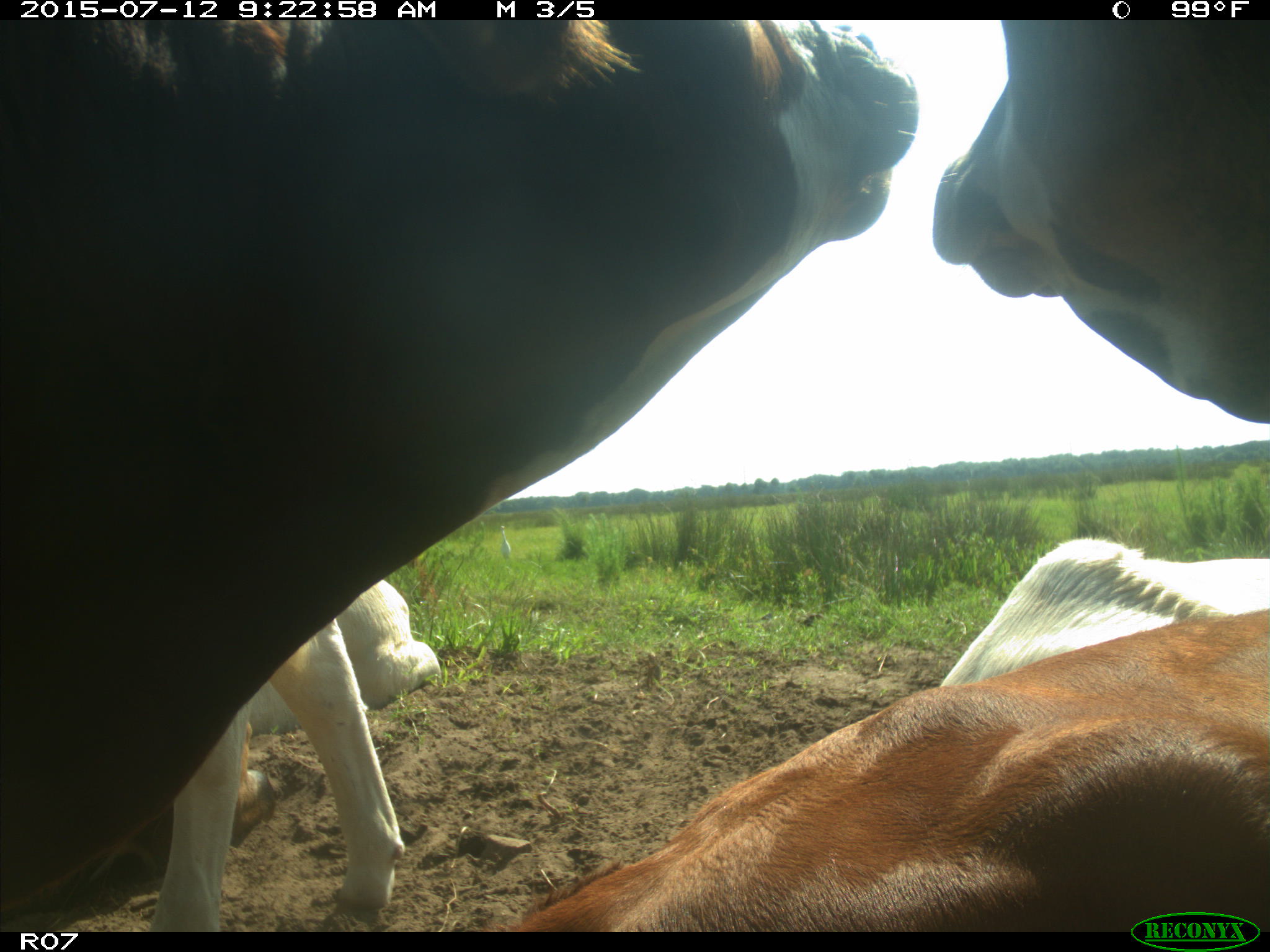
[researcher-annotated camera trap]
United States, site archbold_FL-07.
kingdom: Animalia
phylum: Chordata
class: Mammalia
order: Artiodactyla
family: Bovidae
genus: Bos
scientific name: Bos taurus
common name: domestic cow